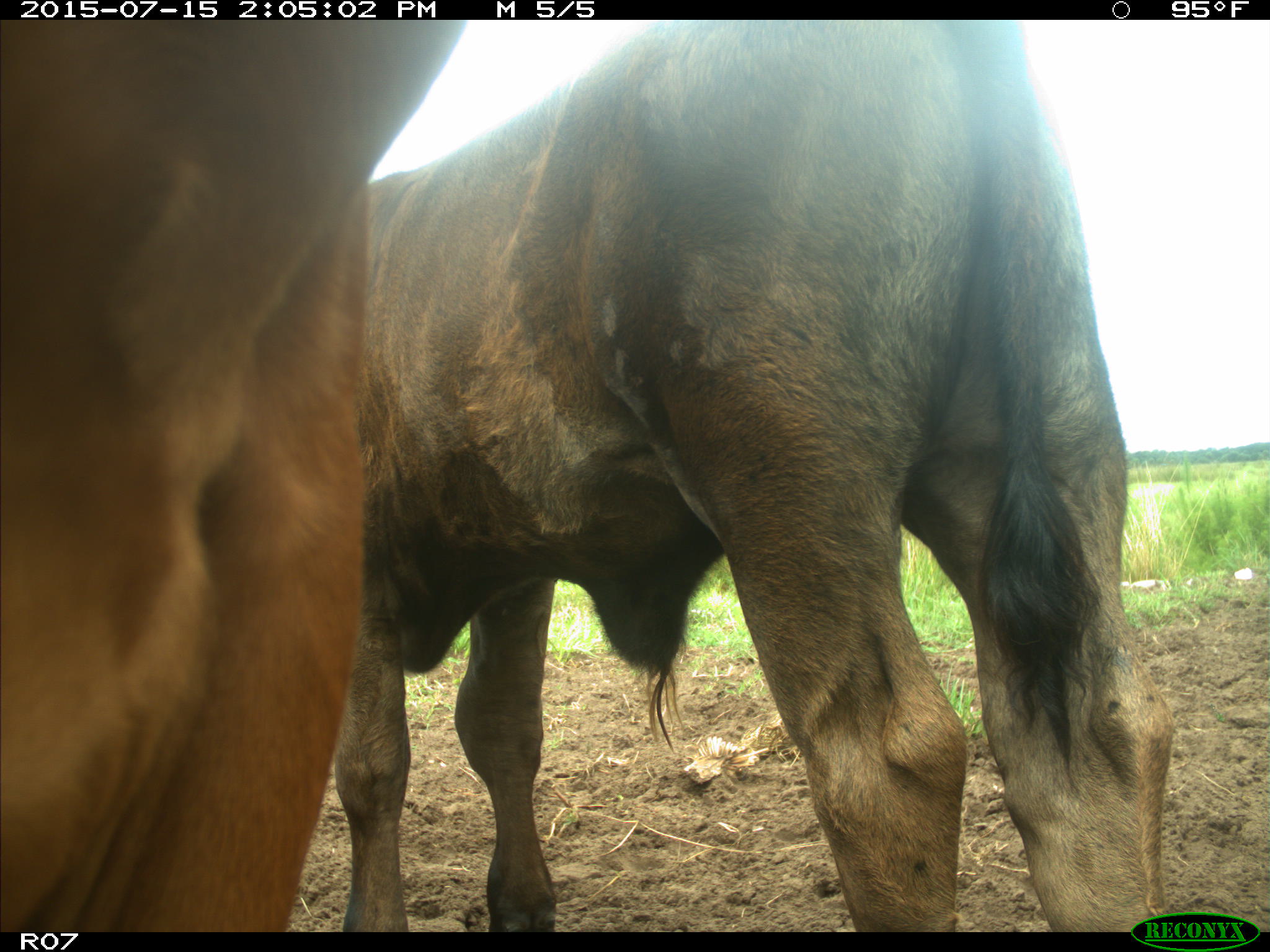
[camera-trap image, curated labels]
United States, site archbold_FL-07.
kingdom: Animalia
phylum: Chordata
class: Mammalia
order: Artiodactyla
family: Bovidae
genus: Bos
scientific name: Bos taurus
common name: domestic cow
Bos taurus (domestic cow).